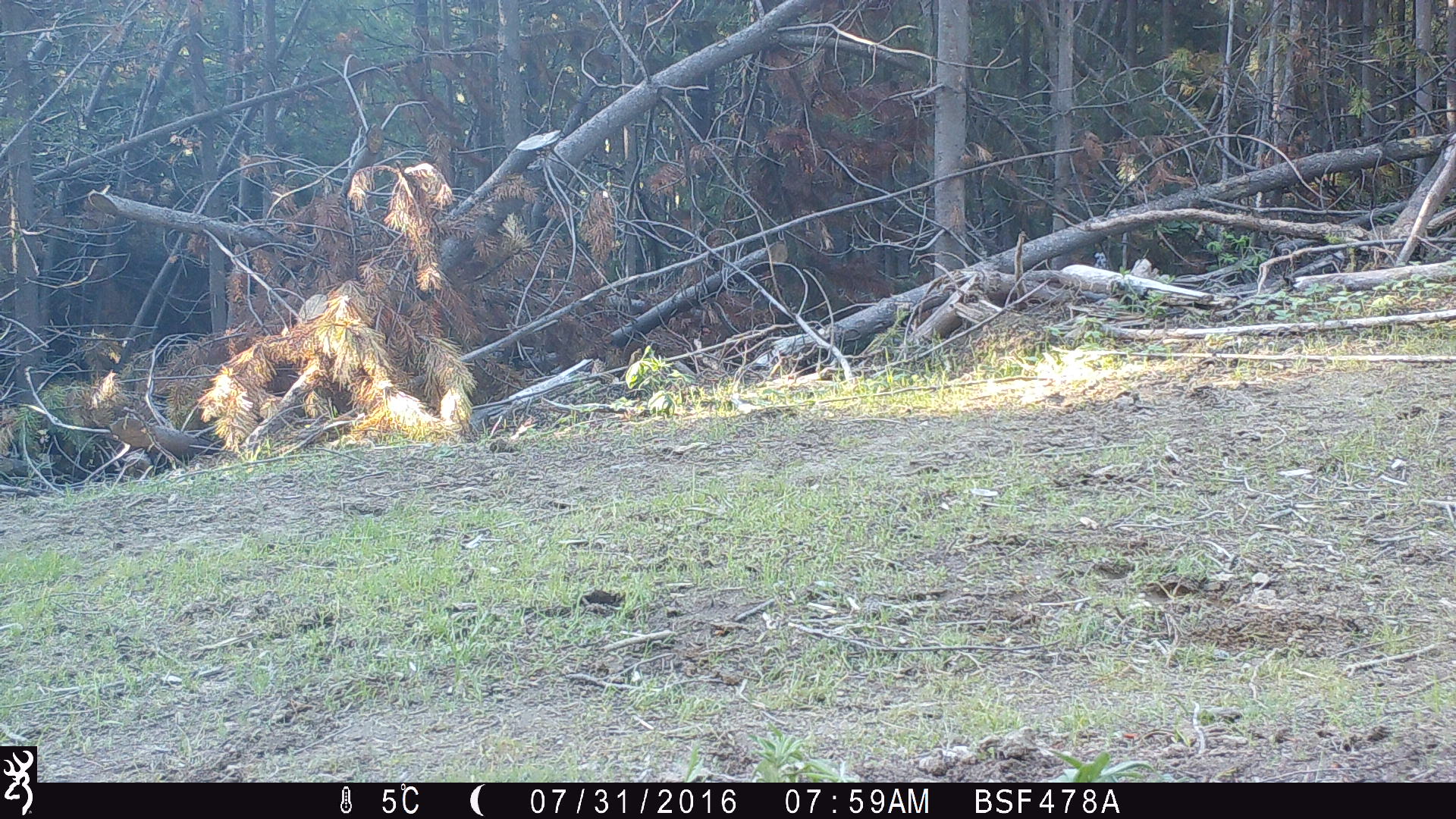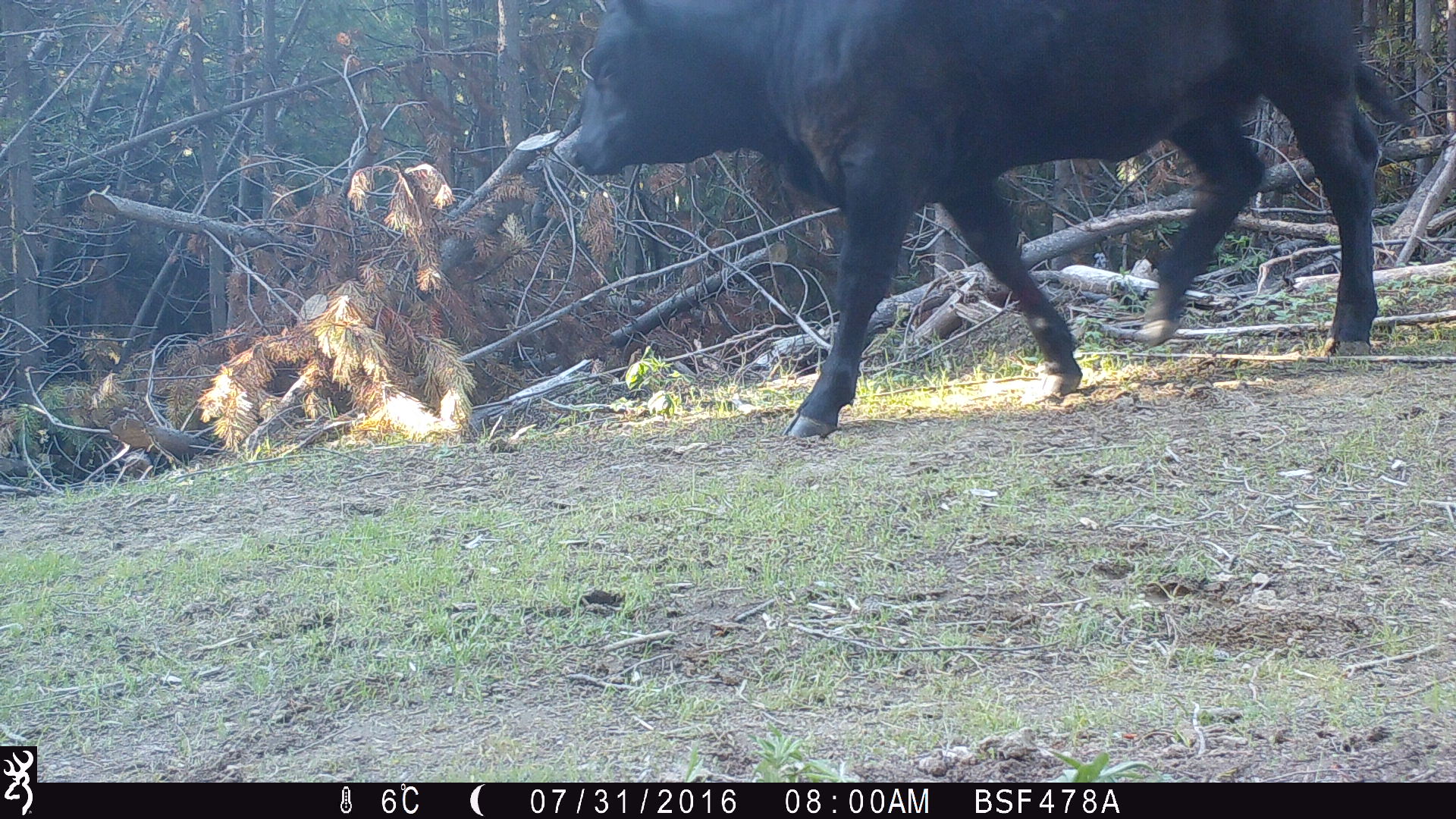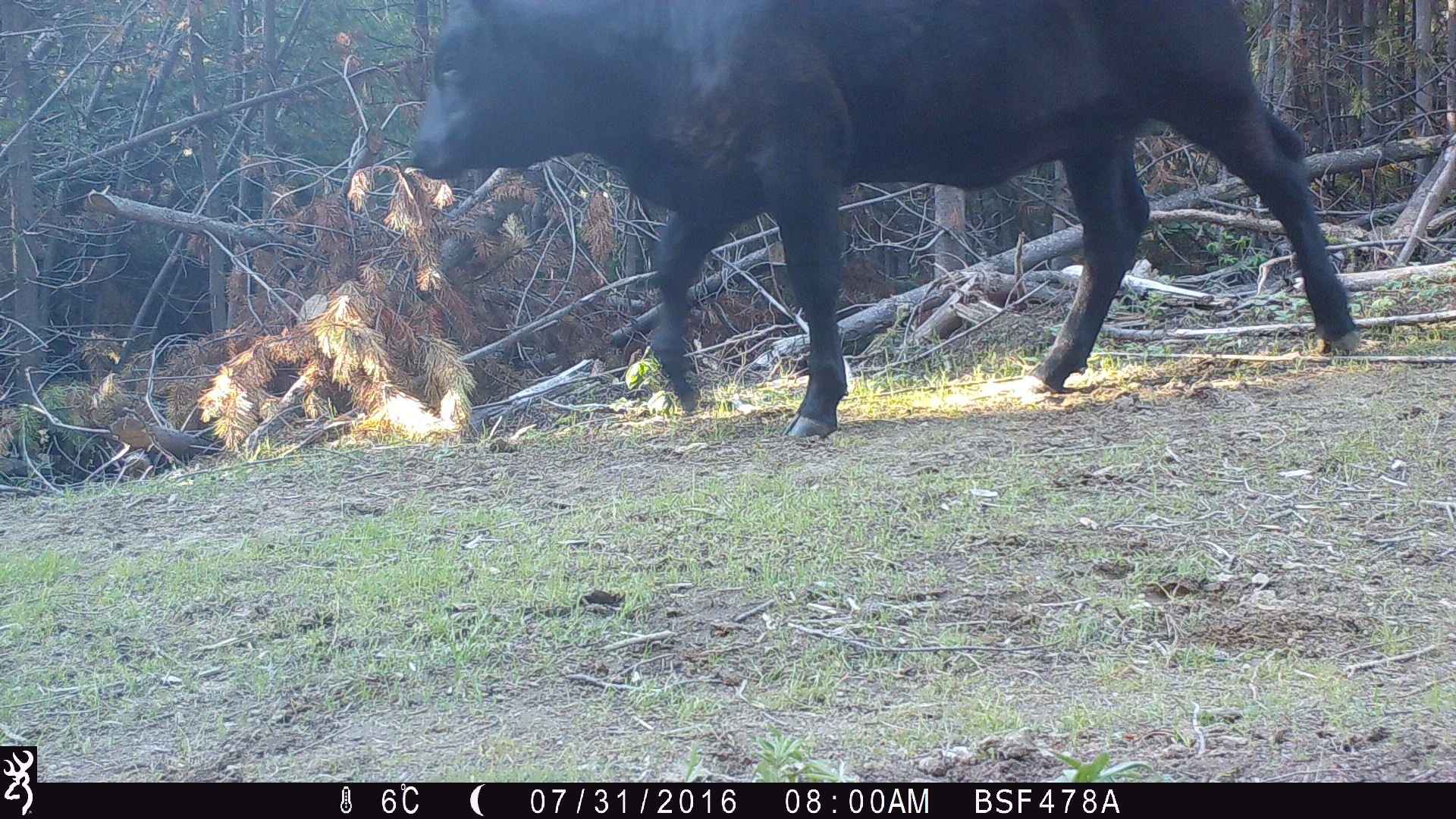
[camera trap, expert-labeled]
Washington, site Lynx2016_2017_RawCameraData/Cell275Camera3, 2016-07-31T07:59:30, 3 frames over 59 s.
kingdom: Animalia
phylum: Chordata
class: Mammalia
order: Artiodactyla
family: Bovidae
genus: Bos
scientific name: Bos taurus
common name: domestic cattle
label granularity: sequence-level